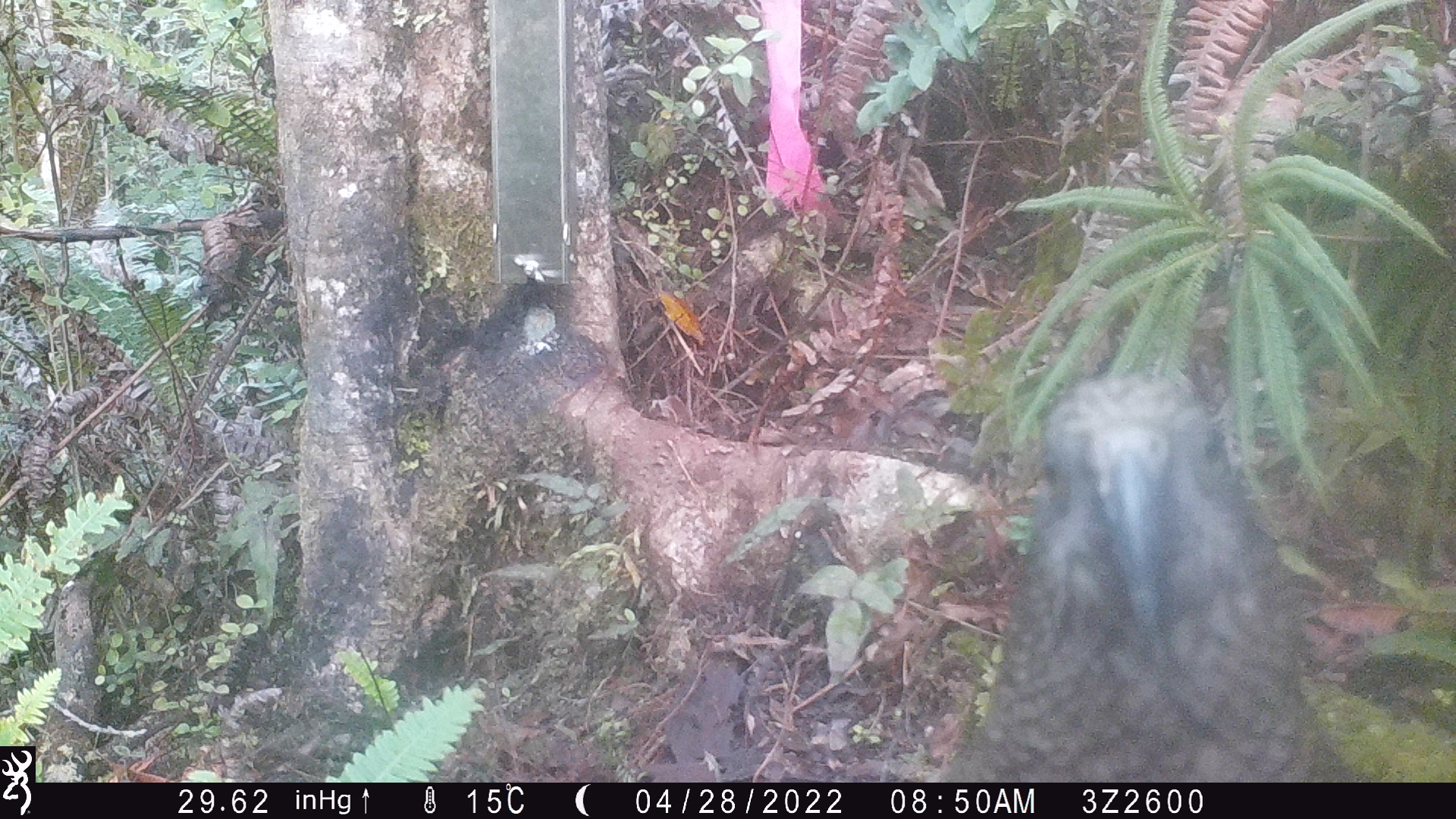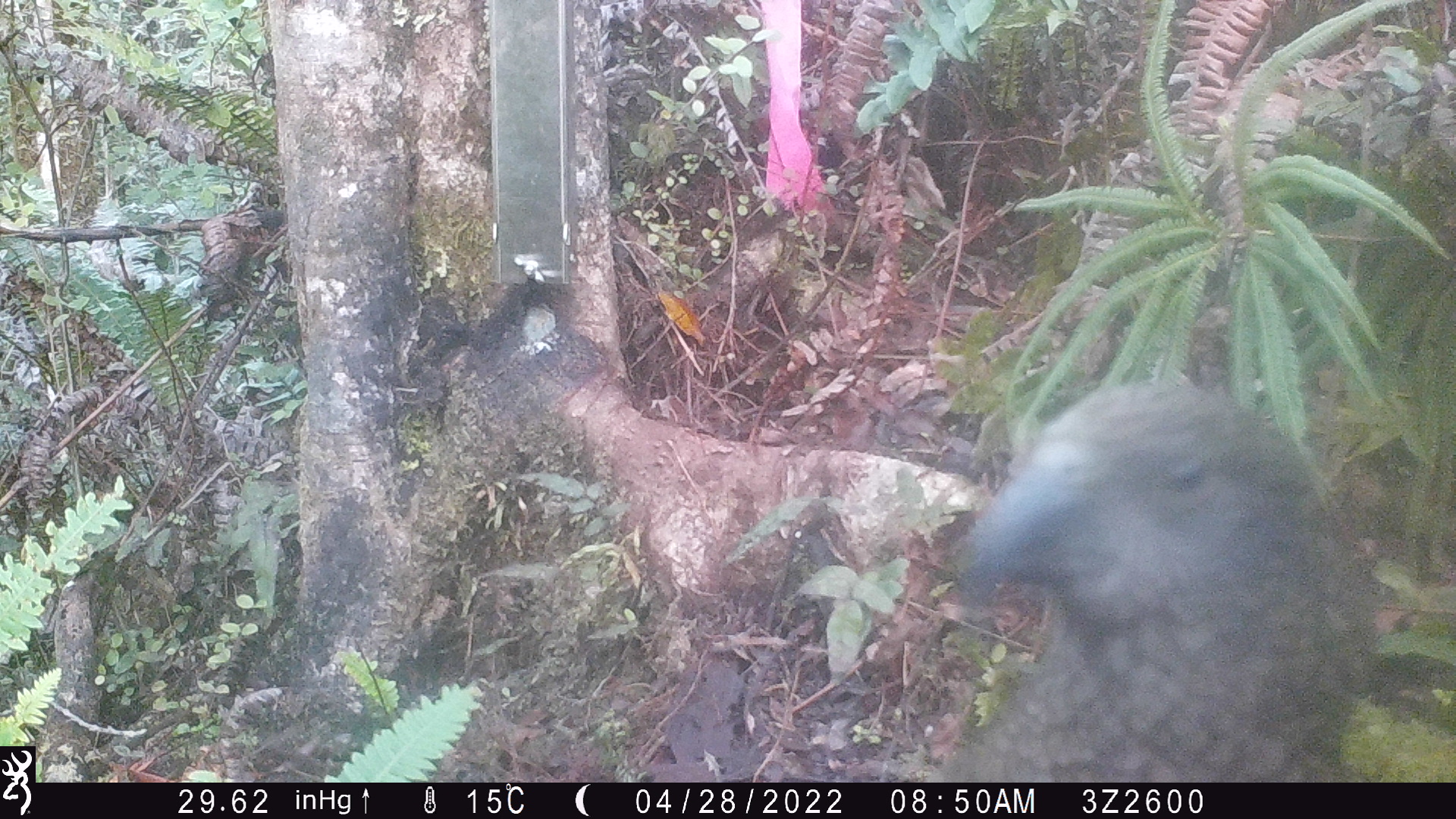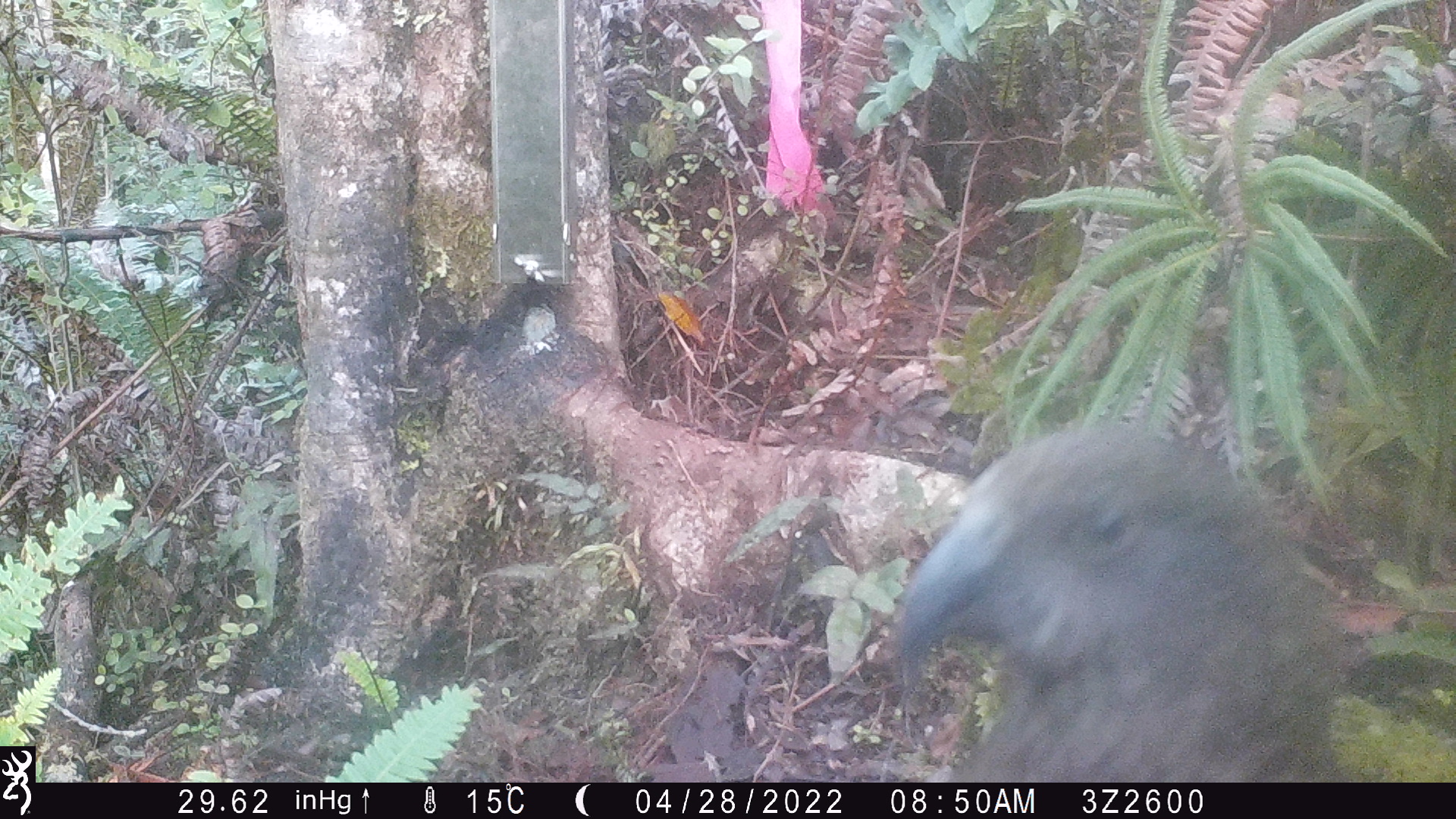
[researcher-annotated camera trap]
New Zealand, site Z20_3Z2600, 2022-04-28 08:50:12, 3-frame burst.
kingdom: Animalia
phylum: Chordata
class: Aves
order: Psittaciformes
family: Strigopidae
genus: Nestor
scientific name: Nestor notabilis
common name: kea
Kea (Nestor notabilis).